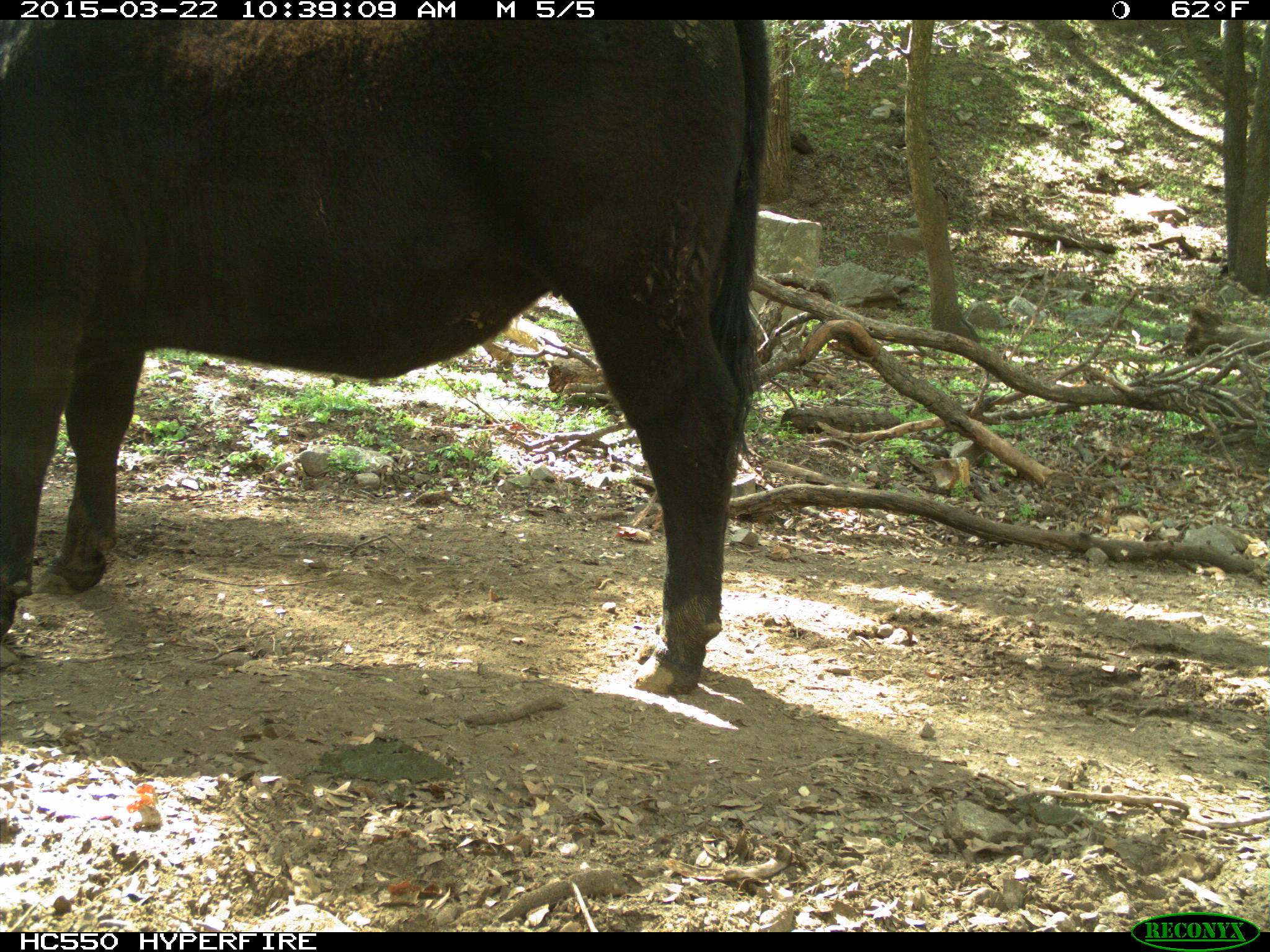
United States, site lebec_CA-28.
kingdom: Animalia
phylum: Chordata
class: Mammalia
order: Artiodactyla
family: Bovidae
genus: Bos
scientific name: Bos taurus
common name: domestic cow